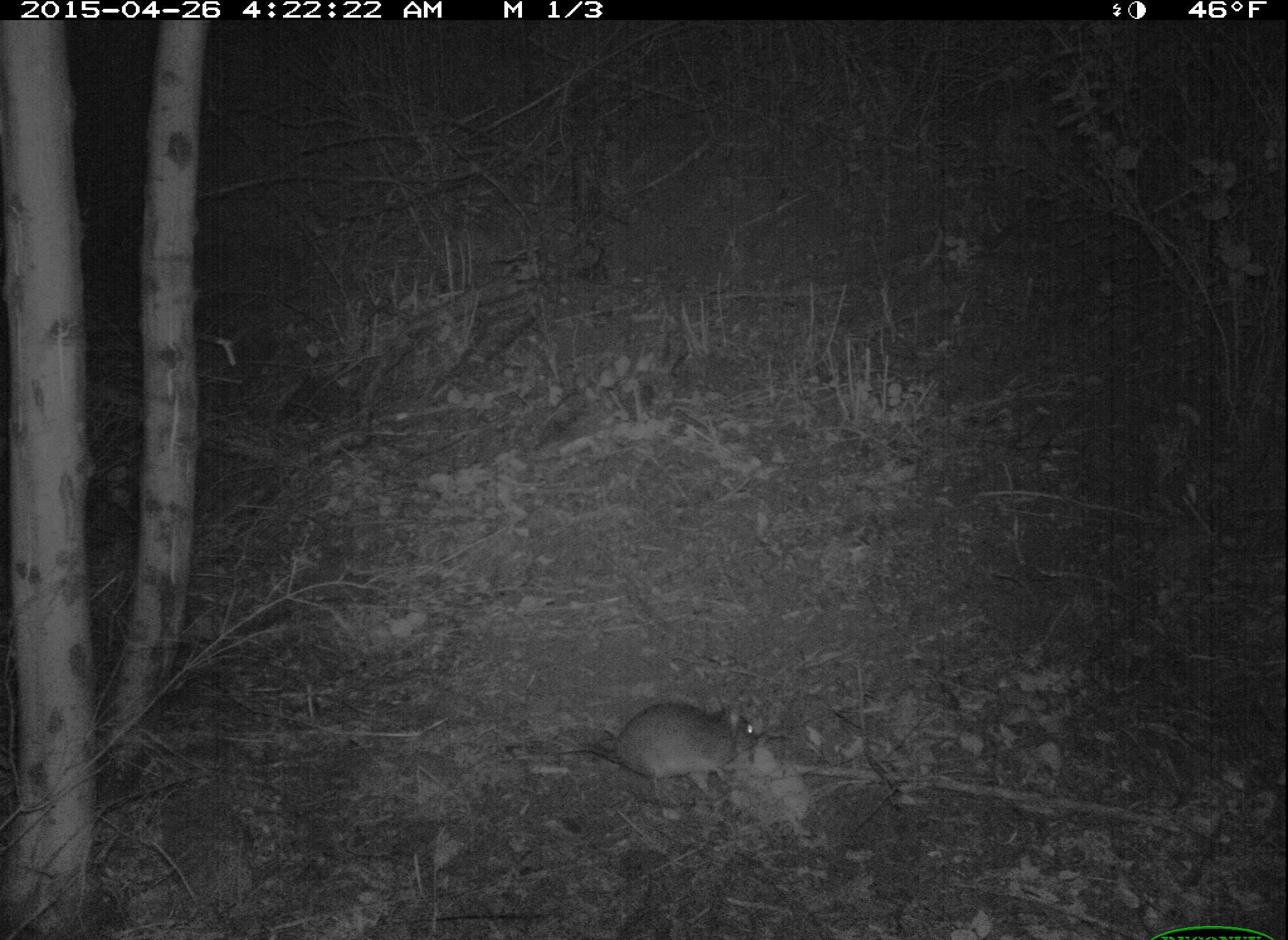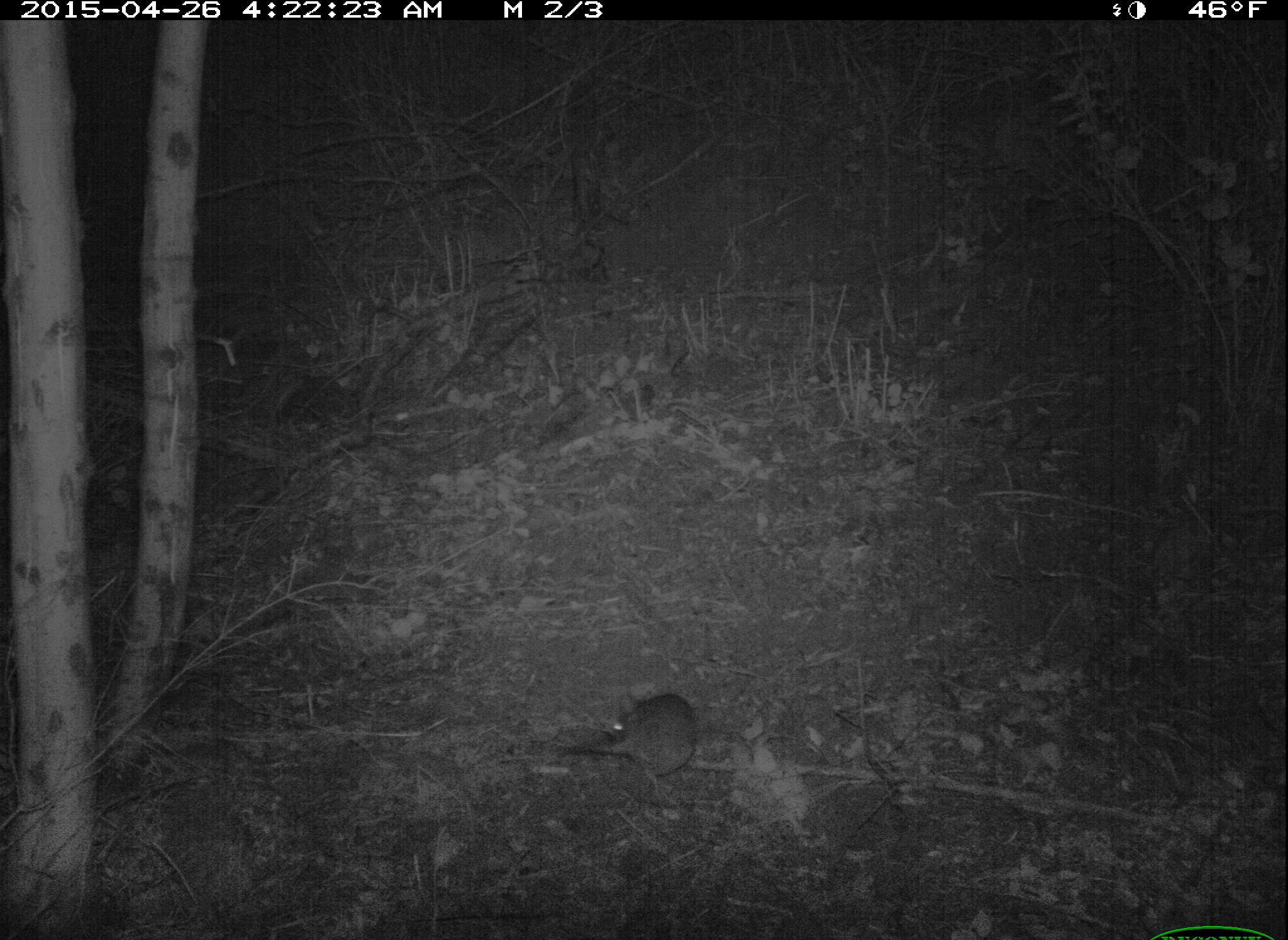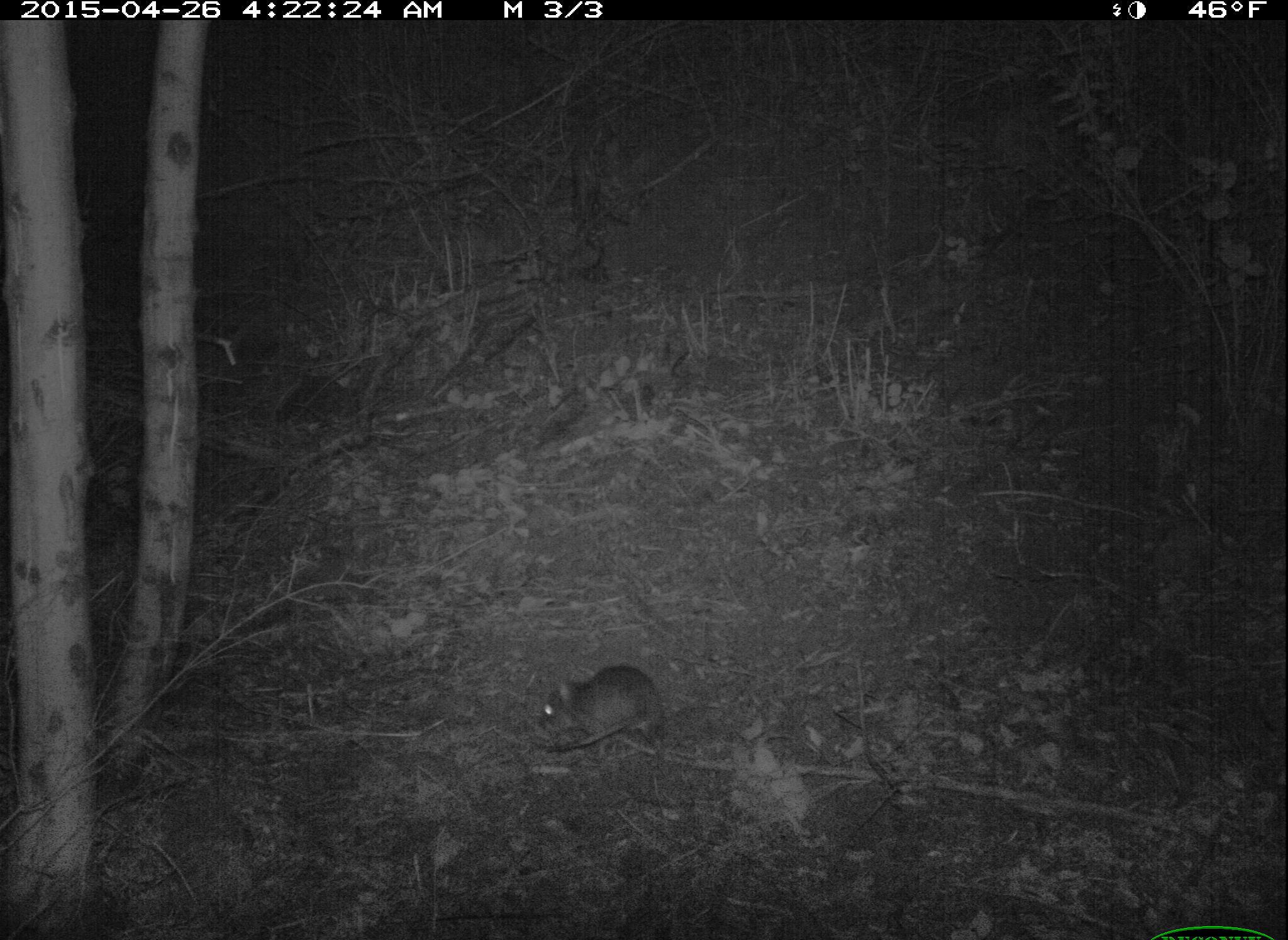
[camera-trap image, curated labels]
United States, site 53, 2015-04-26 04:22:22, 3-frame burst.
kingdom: Animalia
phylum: Chordata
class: Mammalia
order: Rodentia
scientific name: Rodentia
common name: rodent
Rodent (Rodentia).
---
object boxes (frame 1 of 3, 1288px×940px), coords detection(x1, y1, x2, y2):
rodent: detection(504, 700, 764, 804)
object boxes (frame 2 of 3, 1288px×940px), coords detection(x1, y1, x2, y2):
rodent: detection(499, 693, 695, 797)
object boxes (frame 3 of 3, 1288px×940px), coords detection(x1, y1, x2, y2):
rodent: detection(537, 666, 666, 754)